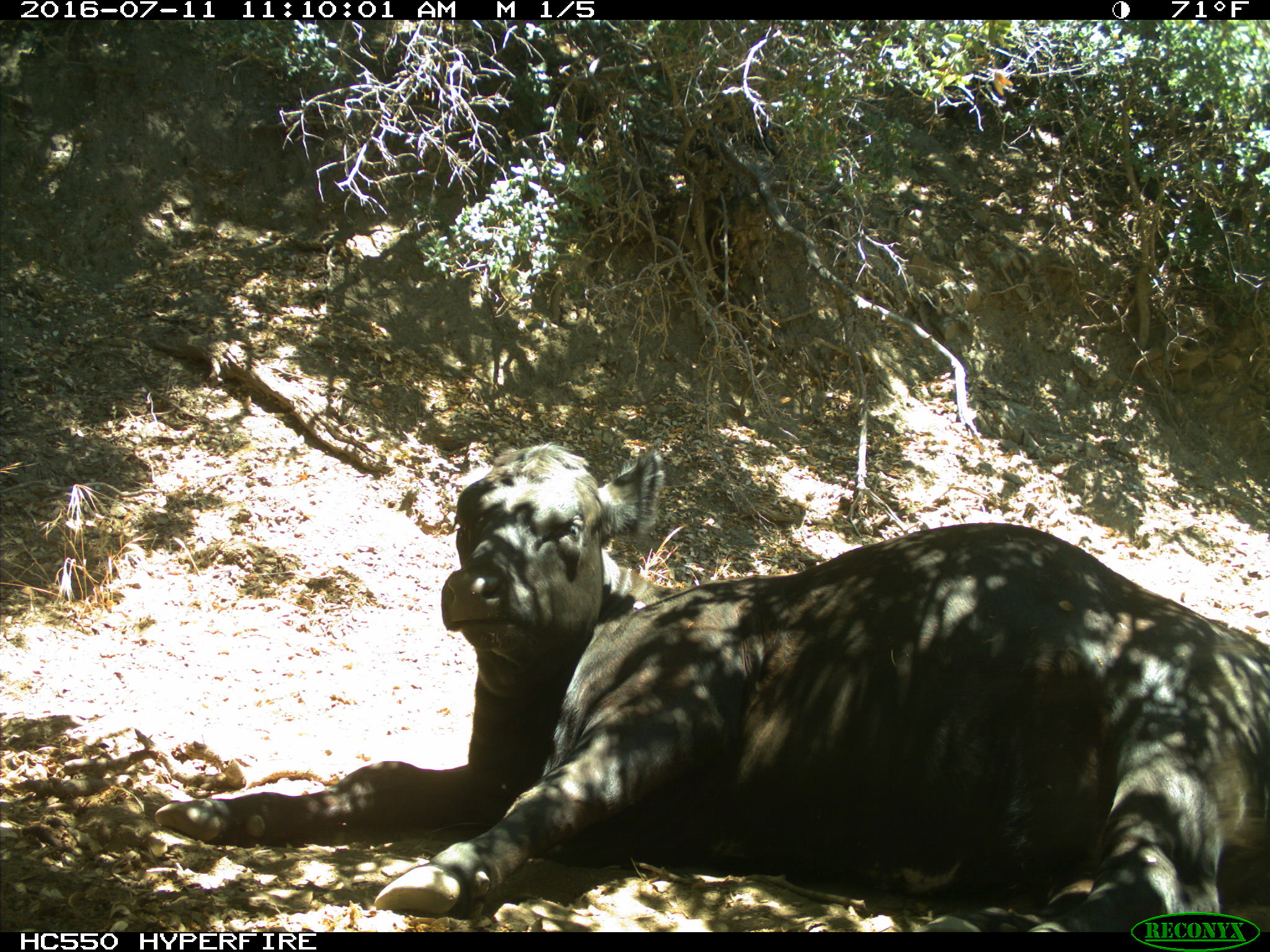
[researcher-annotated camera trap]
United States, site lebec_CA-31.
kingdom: Animalia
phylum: Chordata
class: Mammalia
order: Artiodactyla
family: Bovidae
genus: Bos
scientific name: Bos taurus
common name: domestic cow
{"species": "Bos taurus (domestic cow)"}